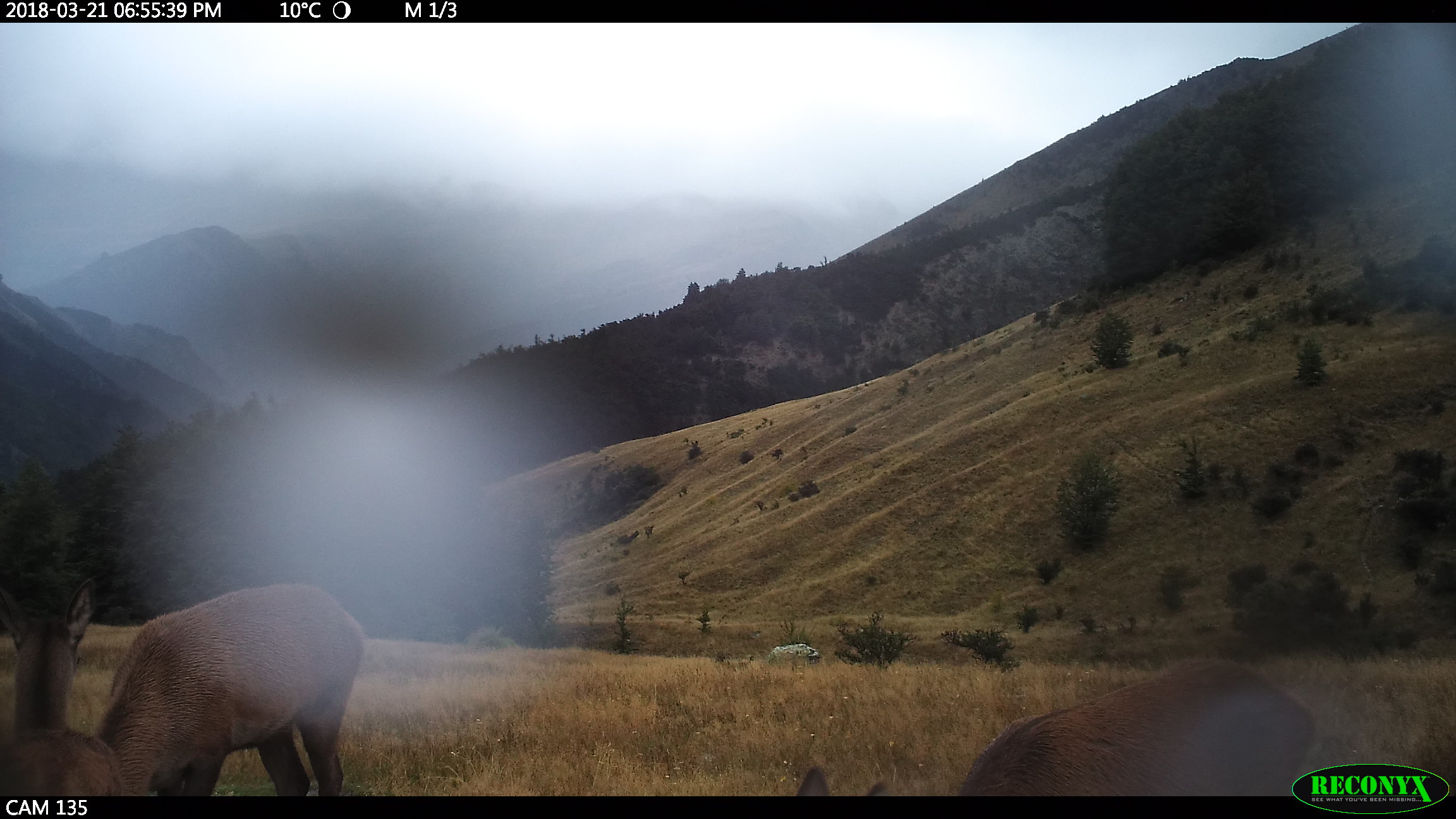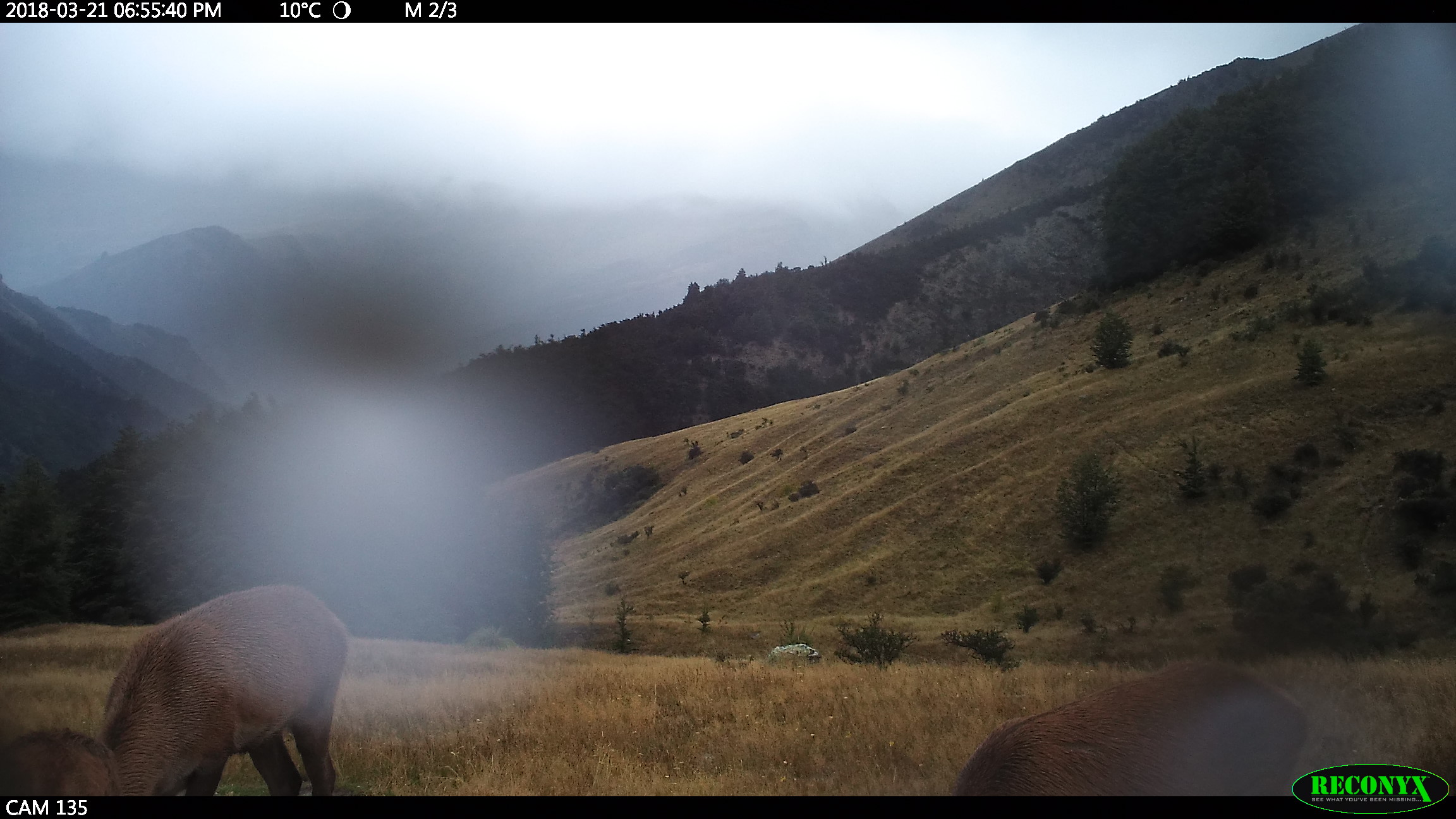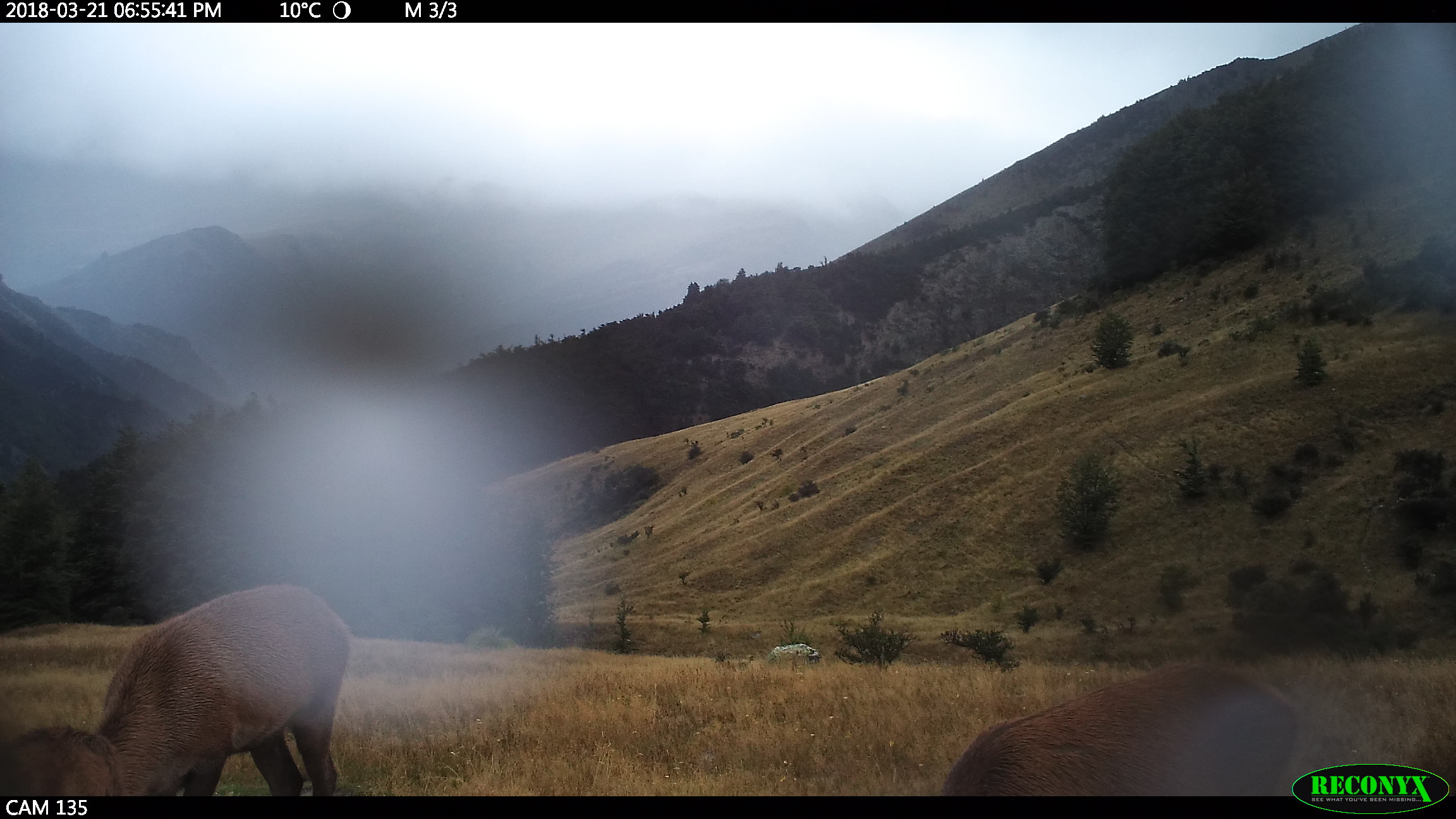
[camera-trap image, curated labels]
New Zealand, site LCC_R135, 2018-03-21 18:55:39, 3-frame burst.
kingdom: Animalia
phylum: Chordata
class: Mammalia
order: Artiodactyla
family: Cervidae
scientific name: Cervidae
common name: deer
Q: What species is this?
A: Deer (Cervidae).